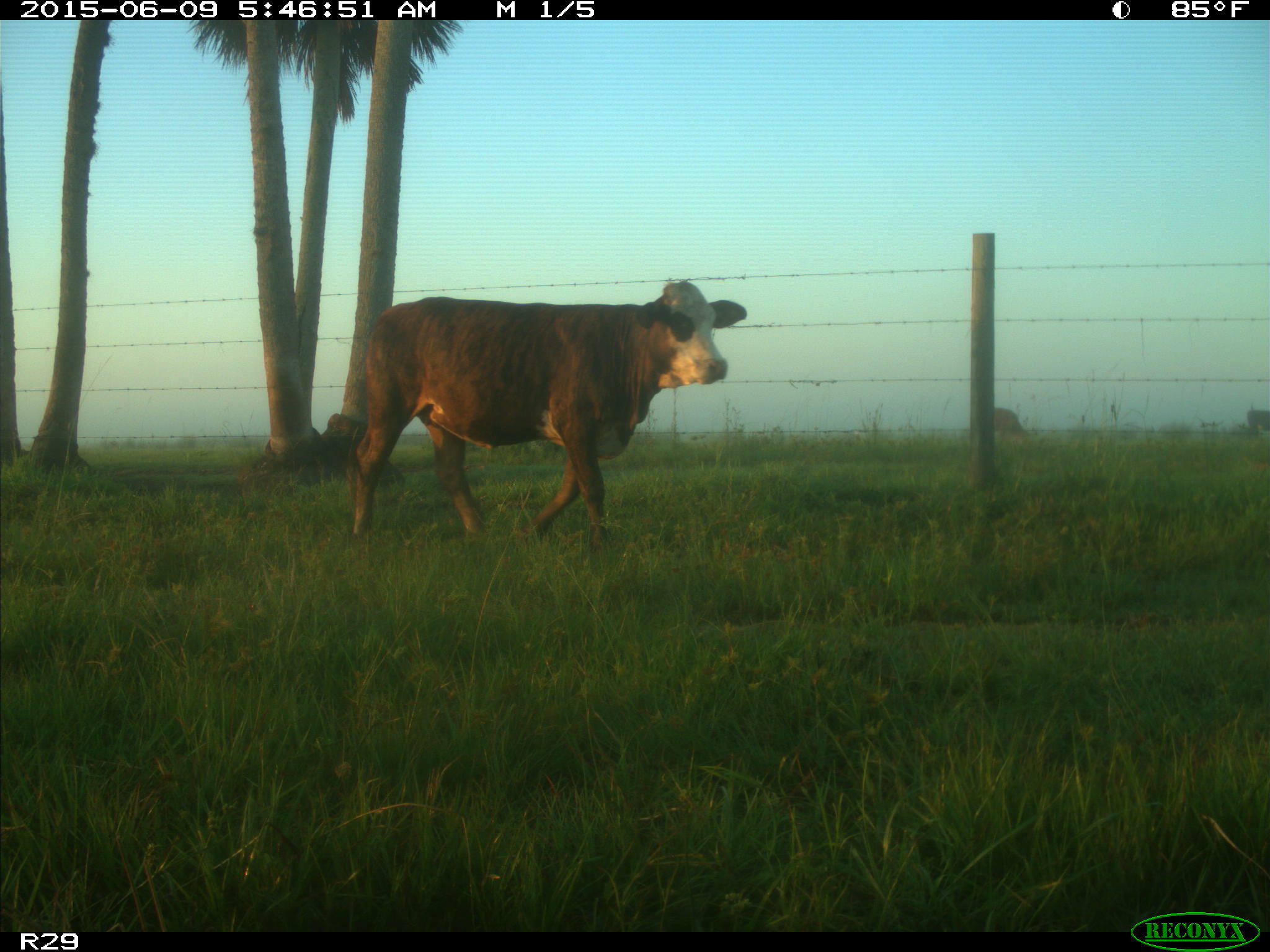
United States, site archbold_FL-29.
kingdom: Animalia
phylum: Chordata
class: Mammalia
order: Artiodactyla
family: Bovidae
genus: Bos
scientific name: Bos taurus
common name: domestic cow